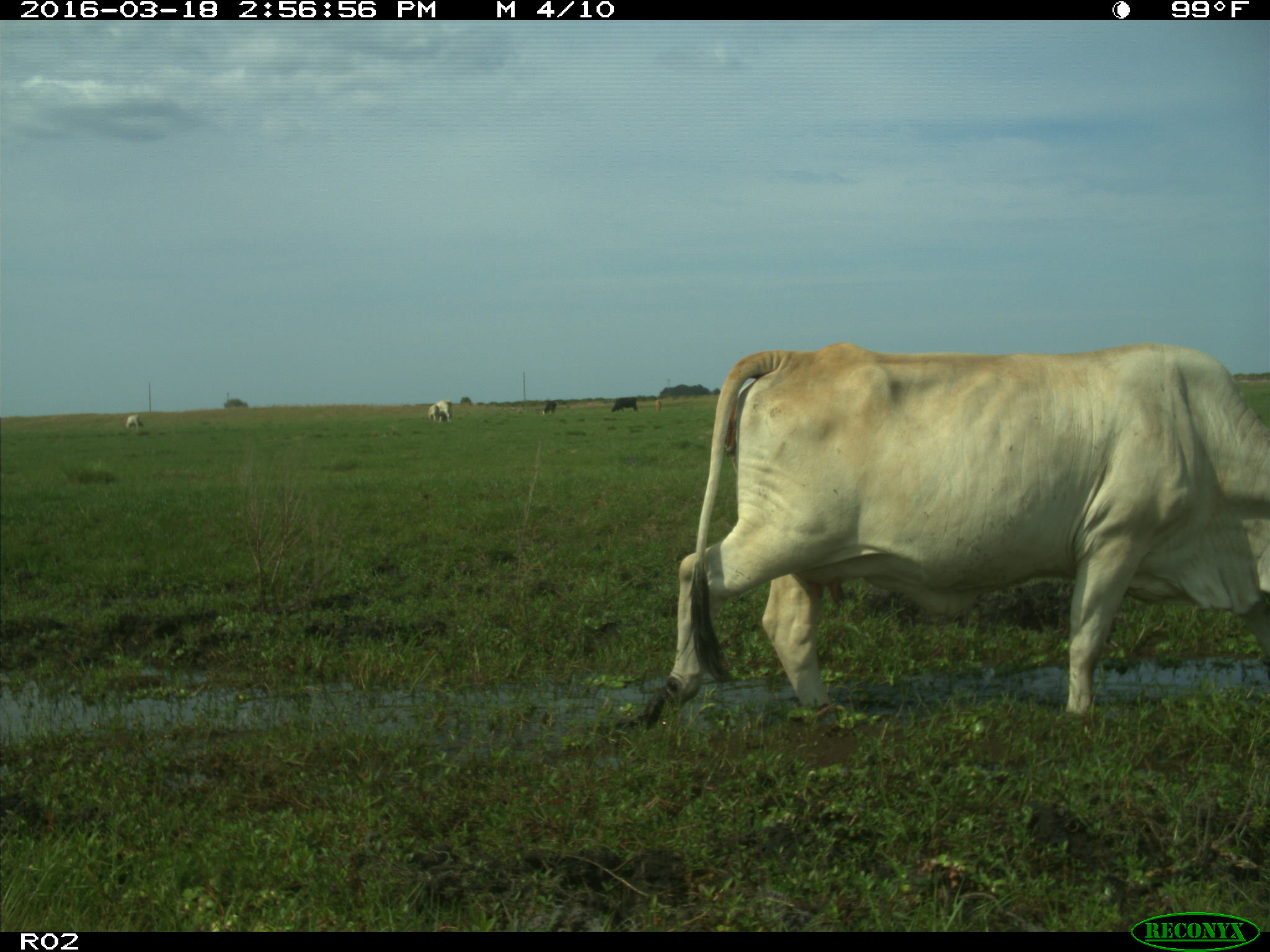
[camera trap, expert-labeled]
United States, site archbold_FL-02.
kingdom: Animalia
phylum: Chordata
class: Mammalia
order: Artiodactyla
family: Bovidae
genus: Bos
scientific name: Bos taurus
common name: domestic cow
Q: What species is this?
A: Bos taurus (domestic cow).